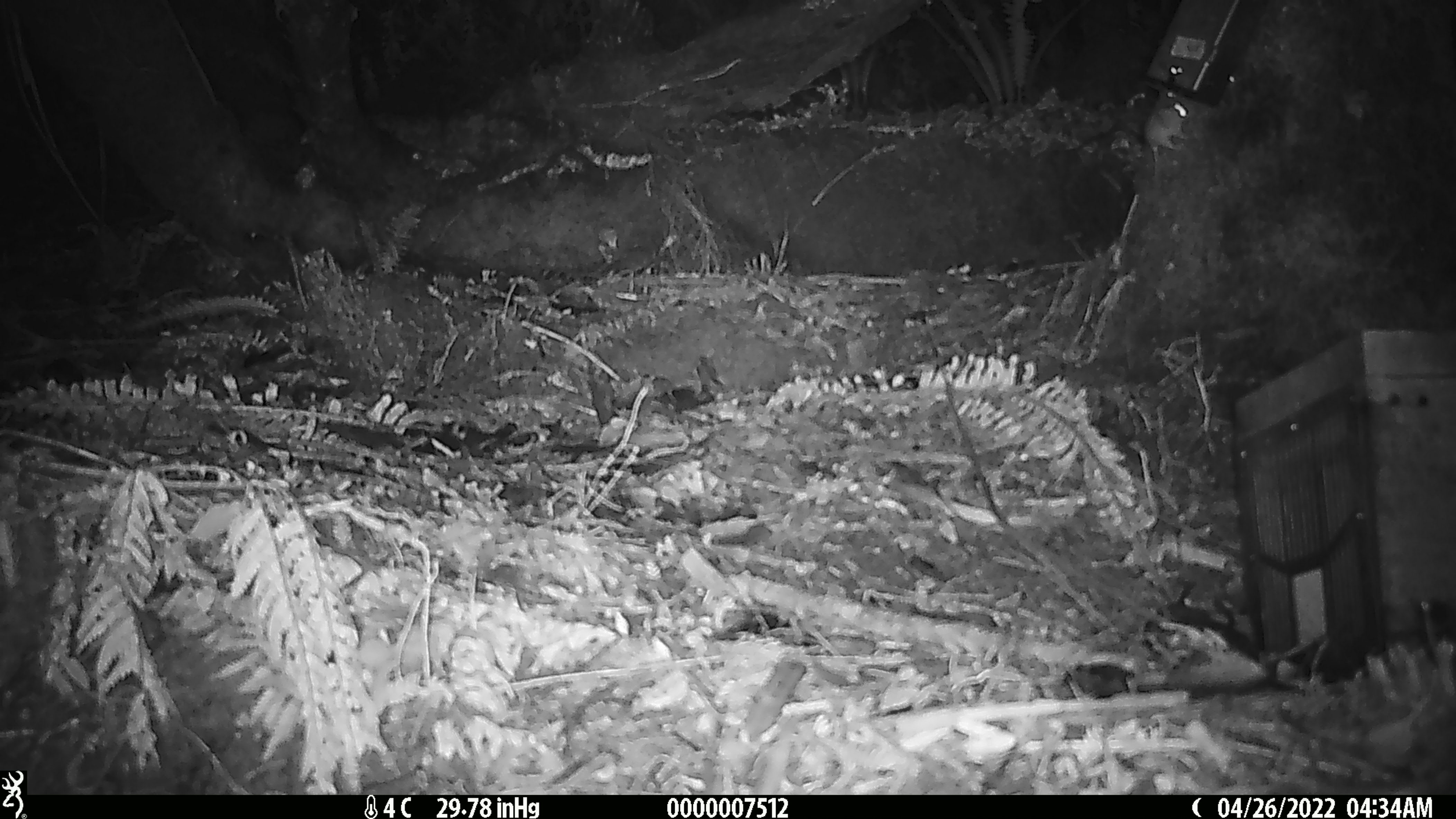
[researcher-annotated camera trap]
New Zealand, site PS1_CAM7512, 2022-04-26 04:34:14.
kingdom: Animalia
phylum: Chordata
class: Mammalia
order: Rodentia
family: Muridae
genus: Mus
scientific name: Mus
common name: mouse